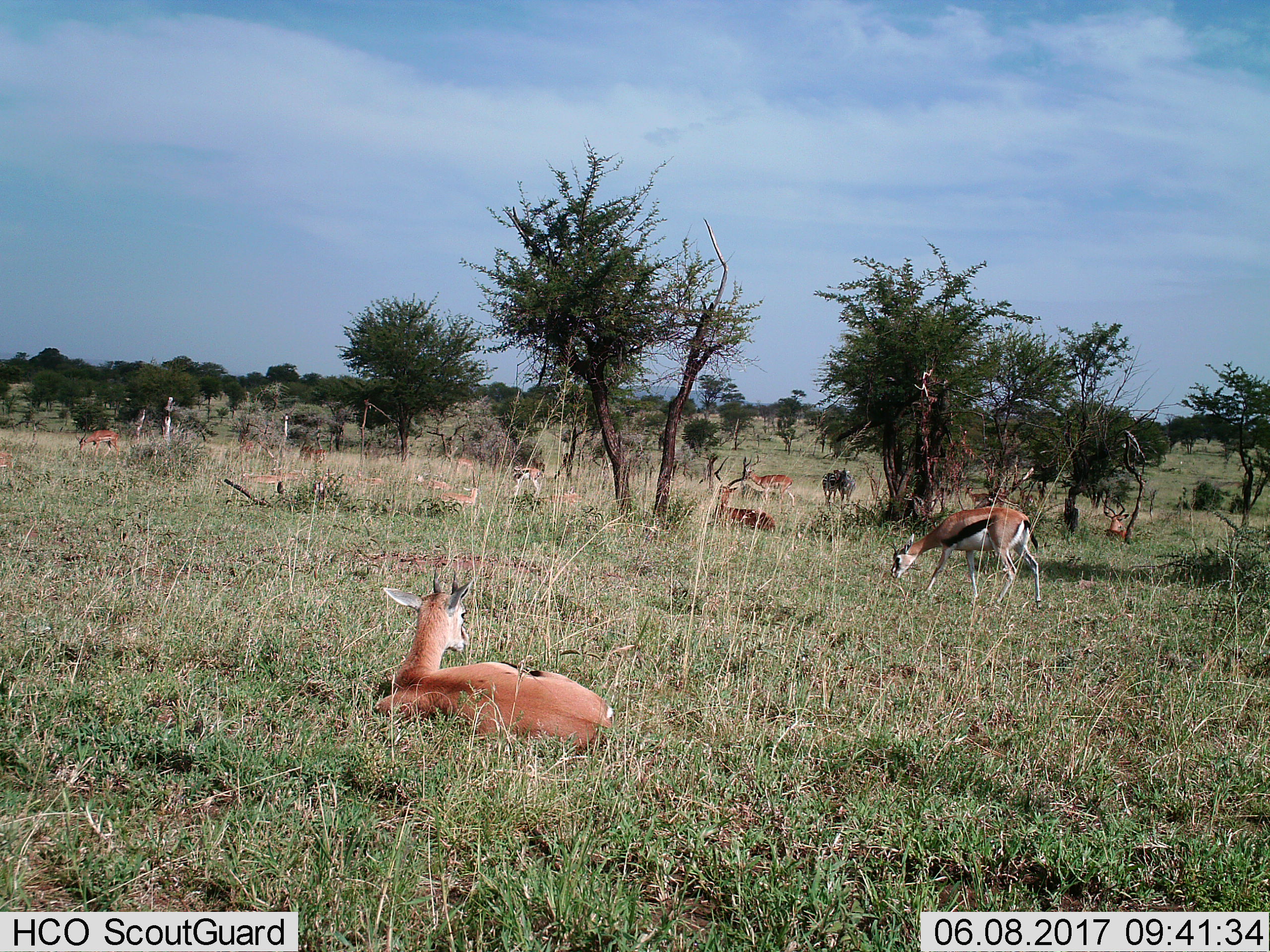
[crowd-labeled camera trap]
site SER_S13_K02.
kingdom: Animalia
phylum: Chordata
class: Mammalia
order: Artiodactyla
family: Bovidae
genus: Eudorcas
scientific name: Eudorcas thomsonii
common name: thomson's gazelle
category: gazellethomsons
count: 10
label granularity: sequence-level